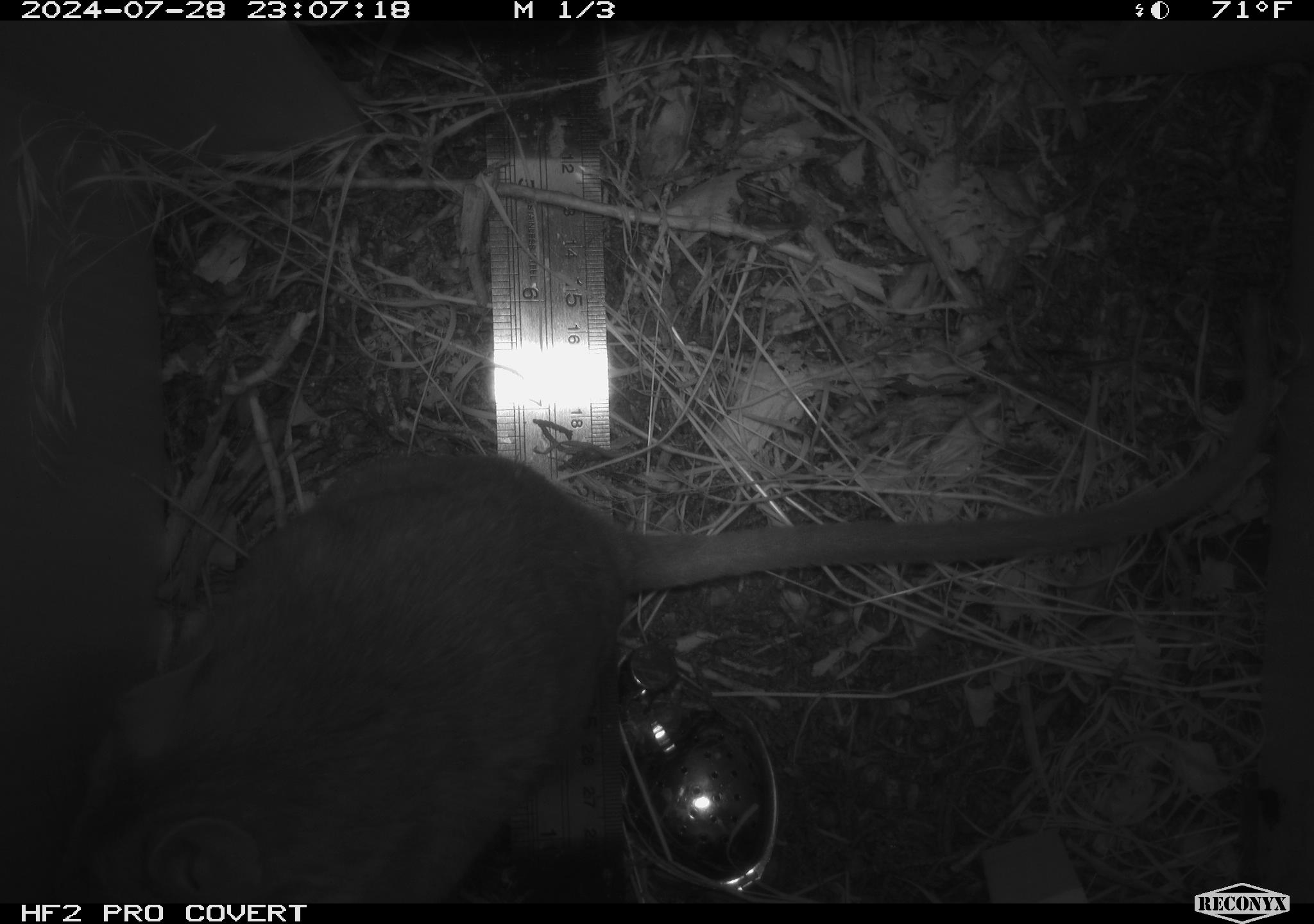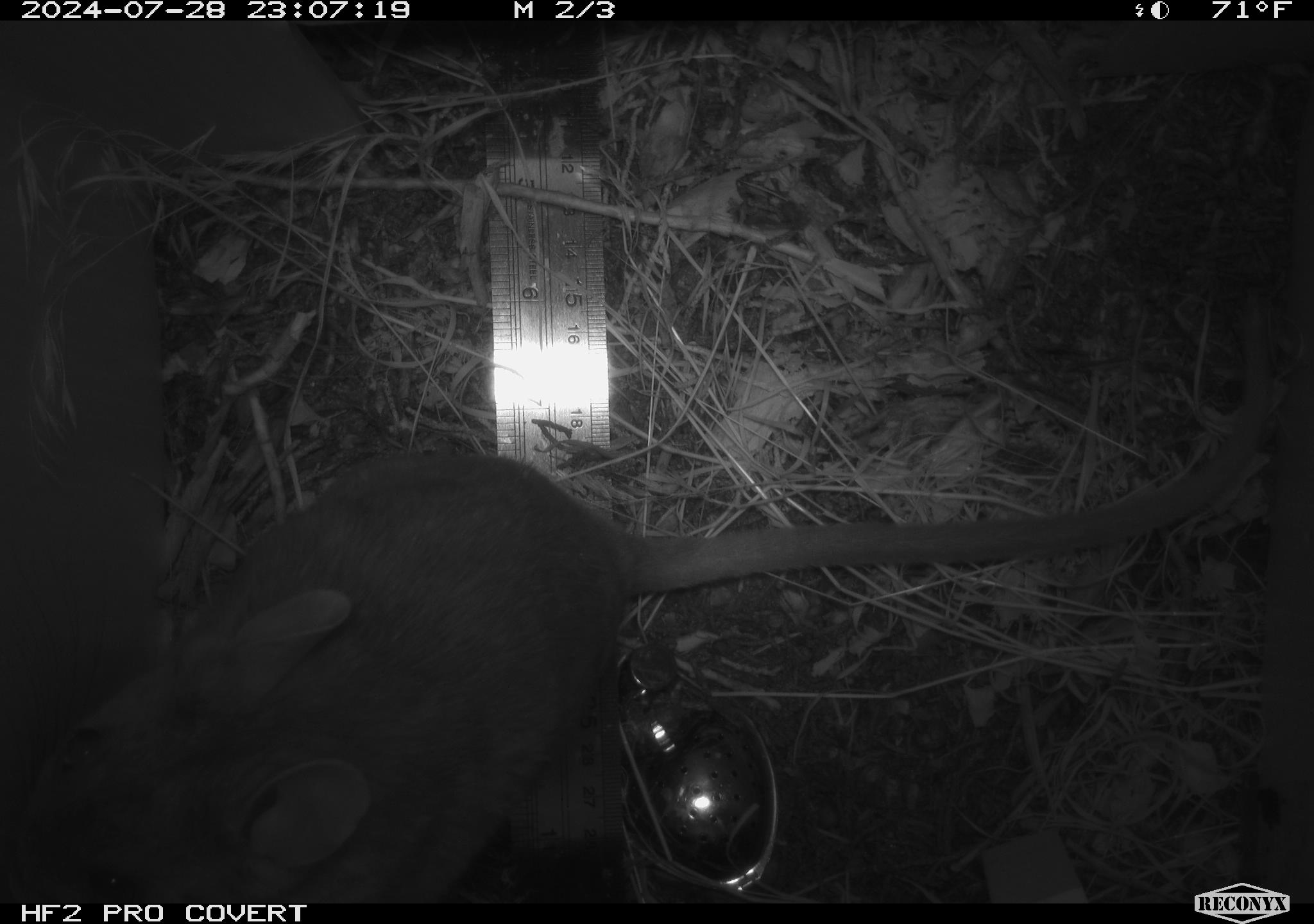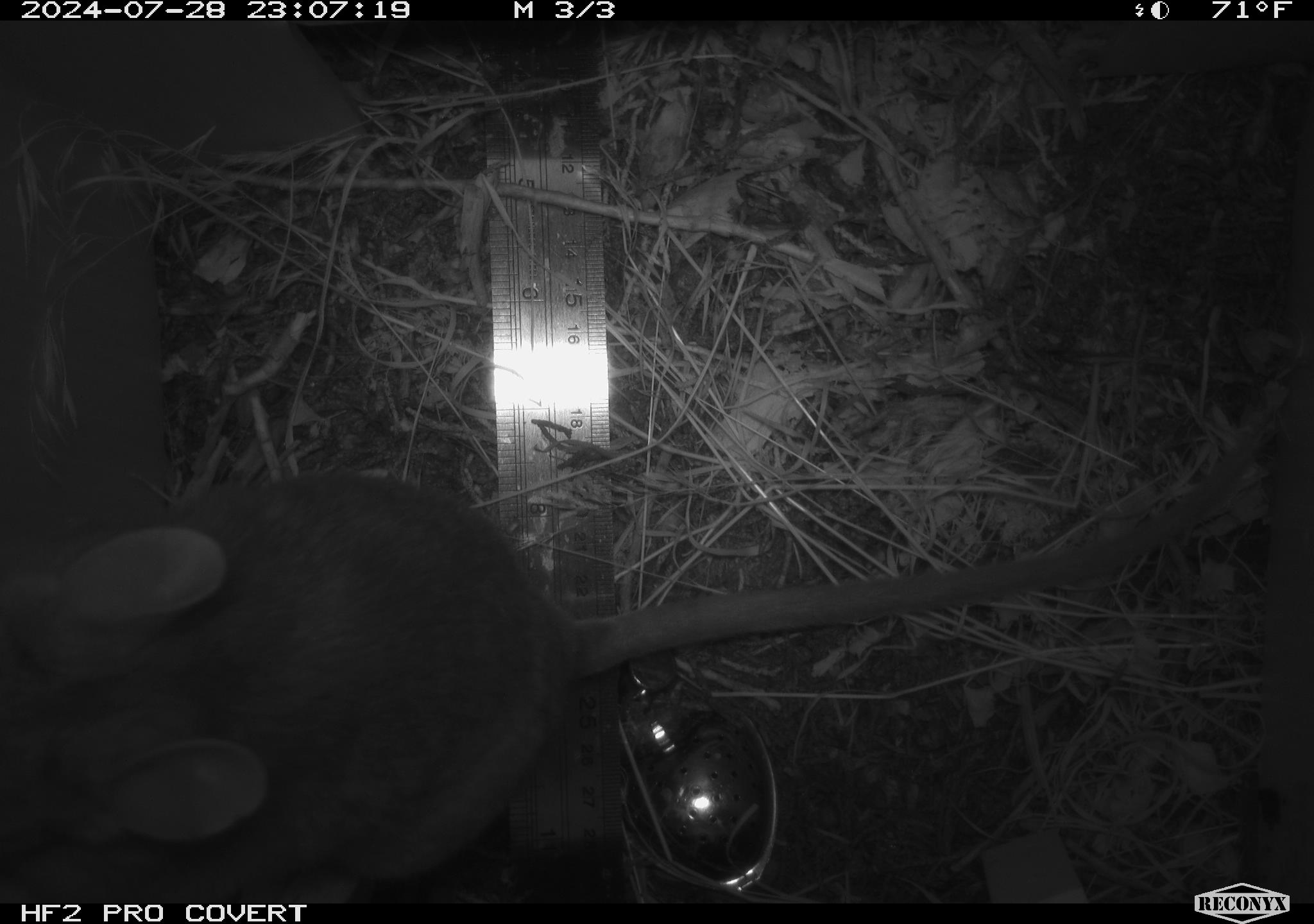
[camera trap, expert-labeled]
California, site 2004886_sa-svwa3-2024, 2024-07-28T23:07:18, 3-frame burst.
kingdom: Animalia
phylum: Chordata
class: Mammalia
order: Rodentia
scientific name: Rodentia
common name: woodrat or rat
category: woodrat or rat species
Woodrat or rat species (woodrat or rat) (Rodentia).